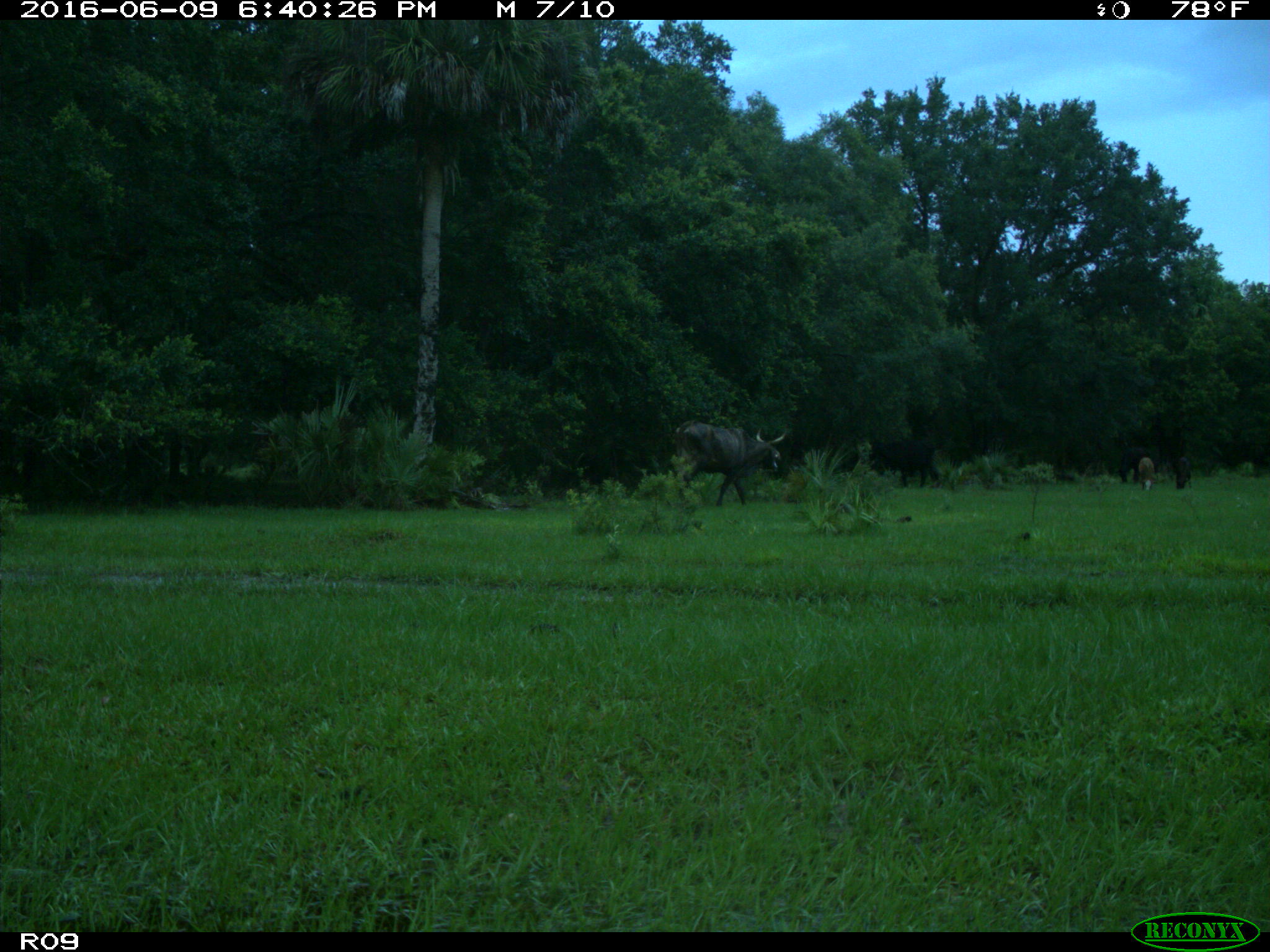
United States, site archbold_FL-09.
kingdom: Animalia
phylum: Chordata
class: Mammalia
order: Artiodactyla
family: Bovidae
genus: Bos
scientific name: Bos taurus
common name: domestic cow